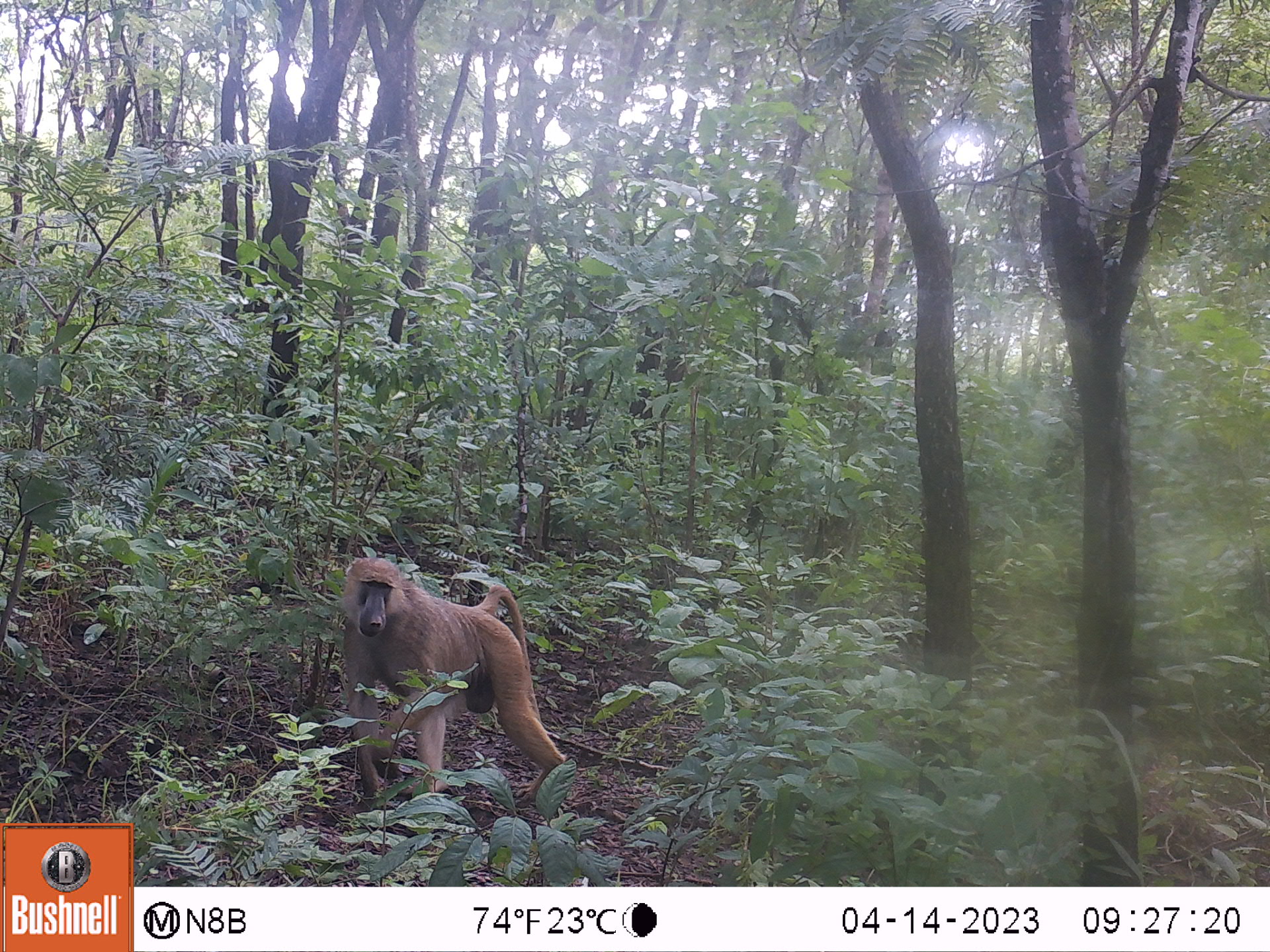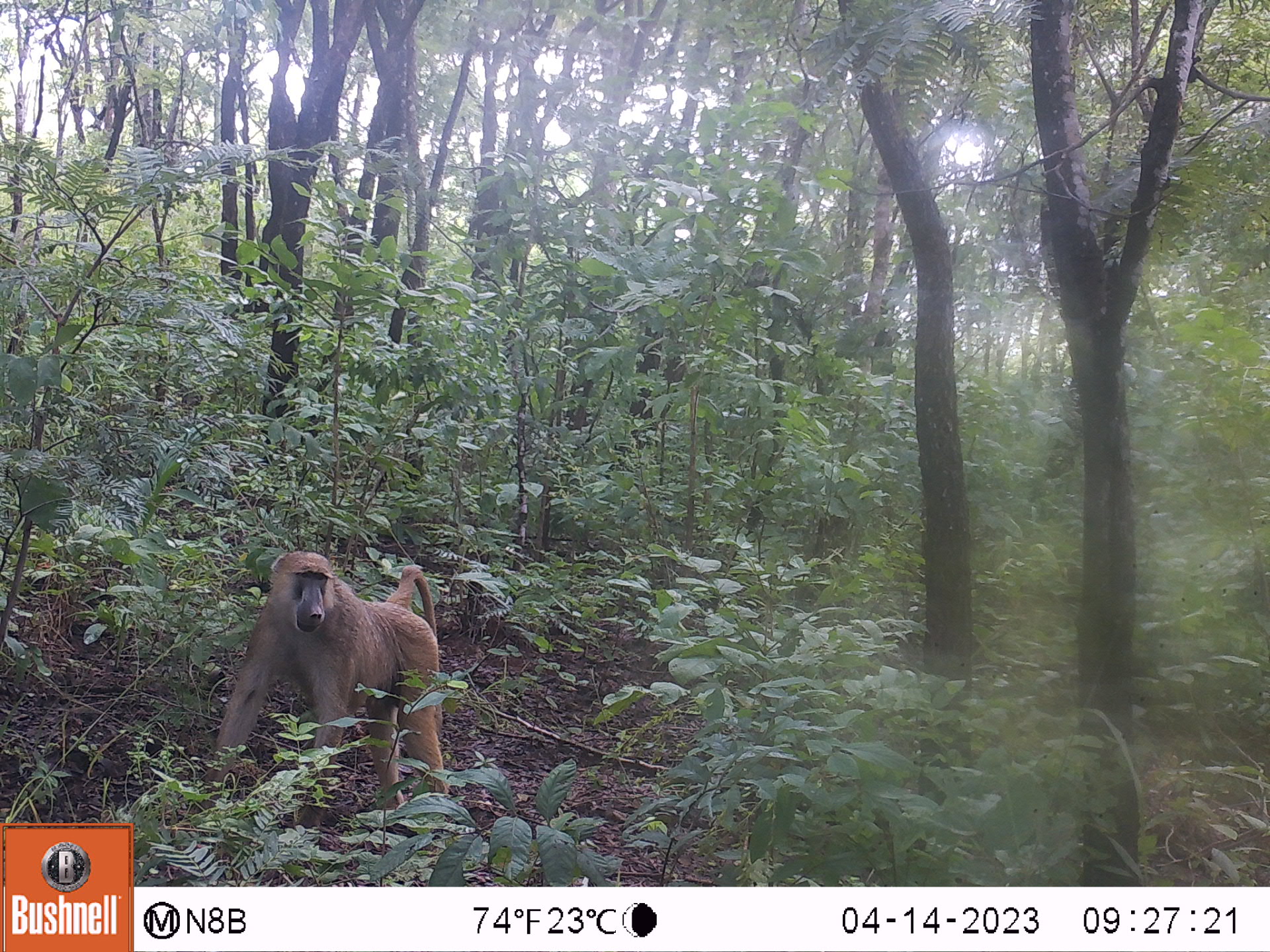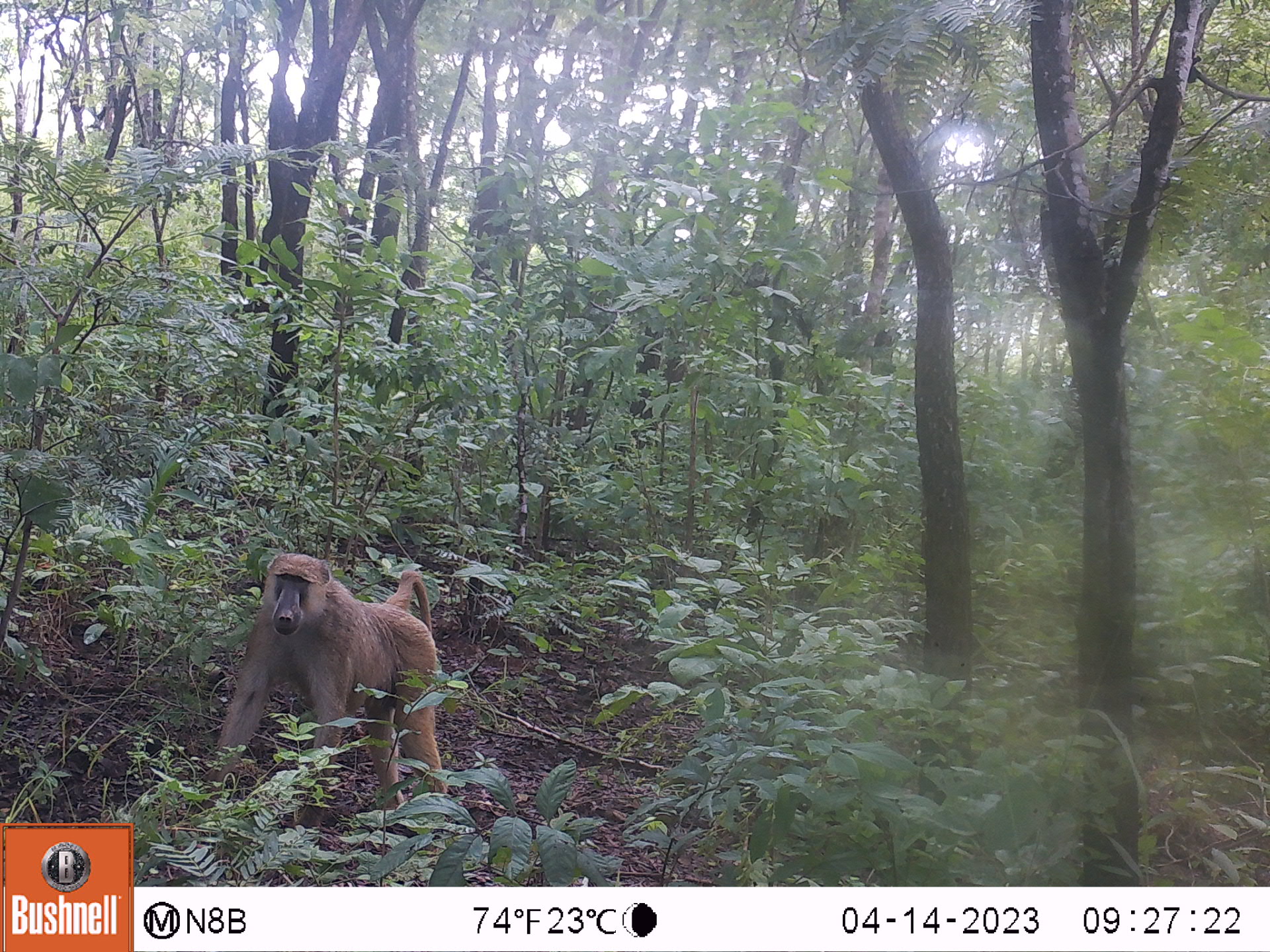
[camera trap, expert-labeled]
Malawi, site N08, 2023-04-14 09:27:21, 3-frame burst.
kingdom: Animalia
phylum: Chordata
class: Mammalia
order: Primates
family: Cercopithecidae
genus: Papio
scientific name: Papio cynocephalus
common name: yellow baboon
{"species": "yellow baboon (Papio cynocephalus)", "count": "1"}